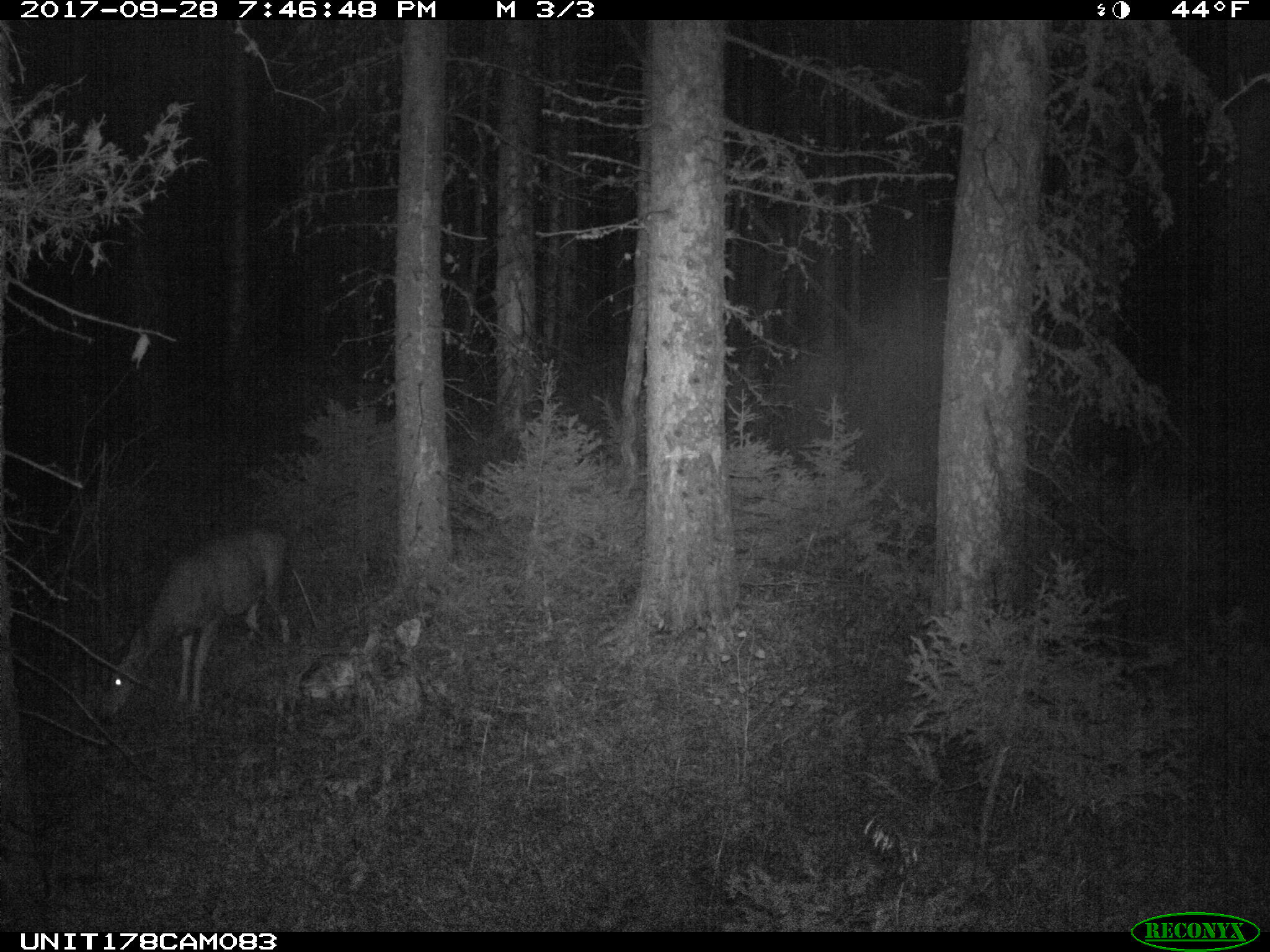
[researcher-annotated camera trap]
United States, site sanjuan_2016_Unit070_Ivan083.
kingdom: Animalia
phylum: Chordata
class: Mammalia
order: Artiodactyla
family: Cervidae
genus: Odocoileus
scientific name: Odocoileus hemionus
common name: mule deer